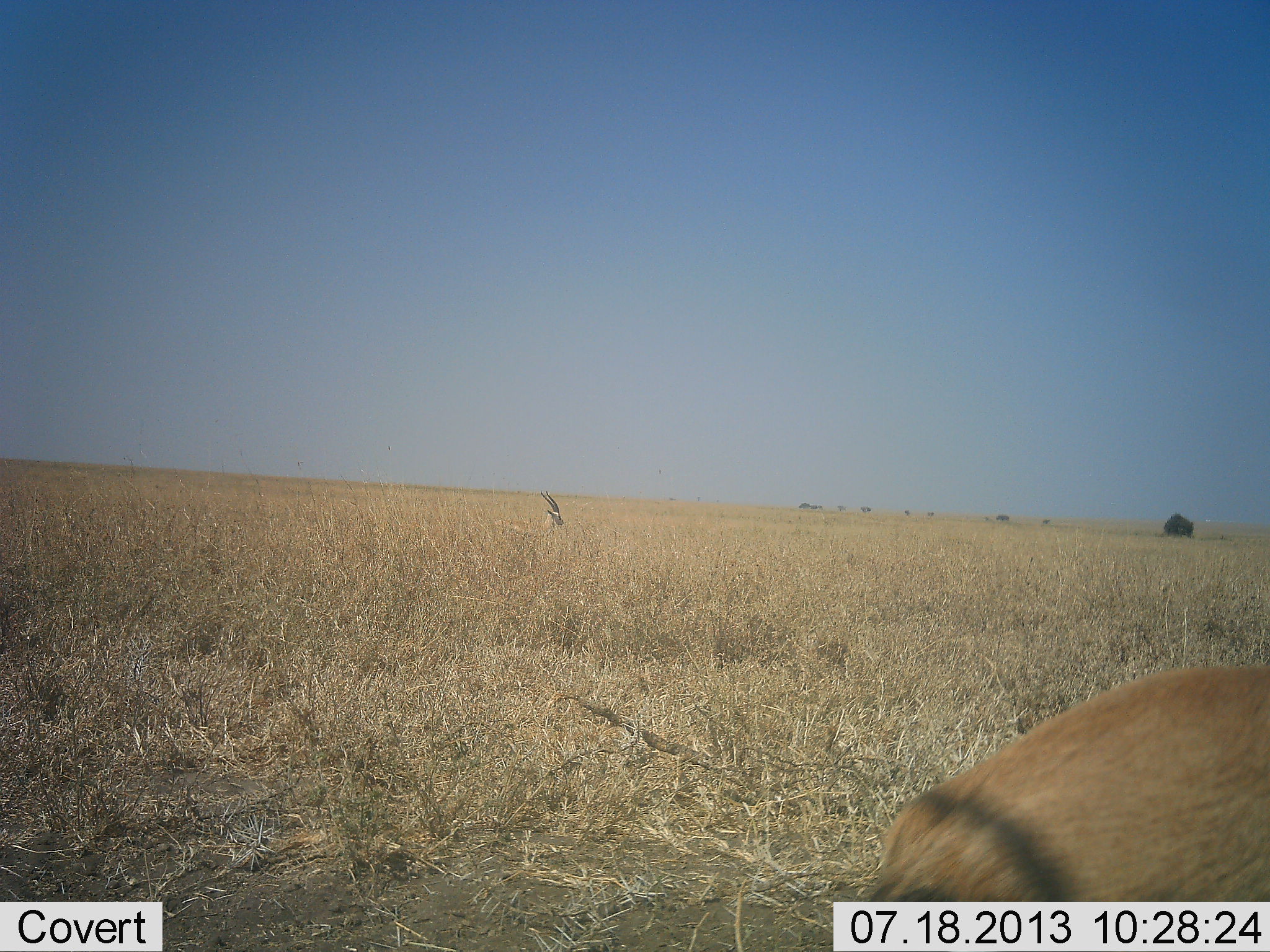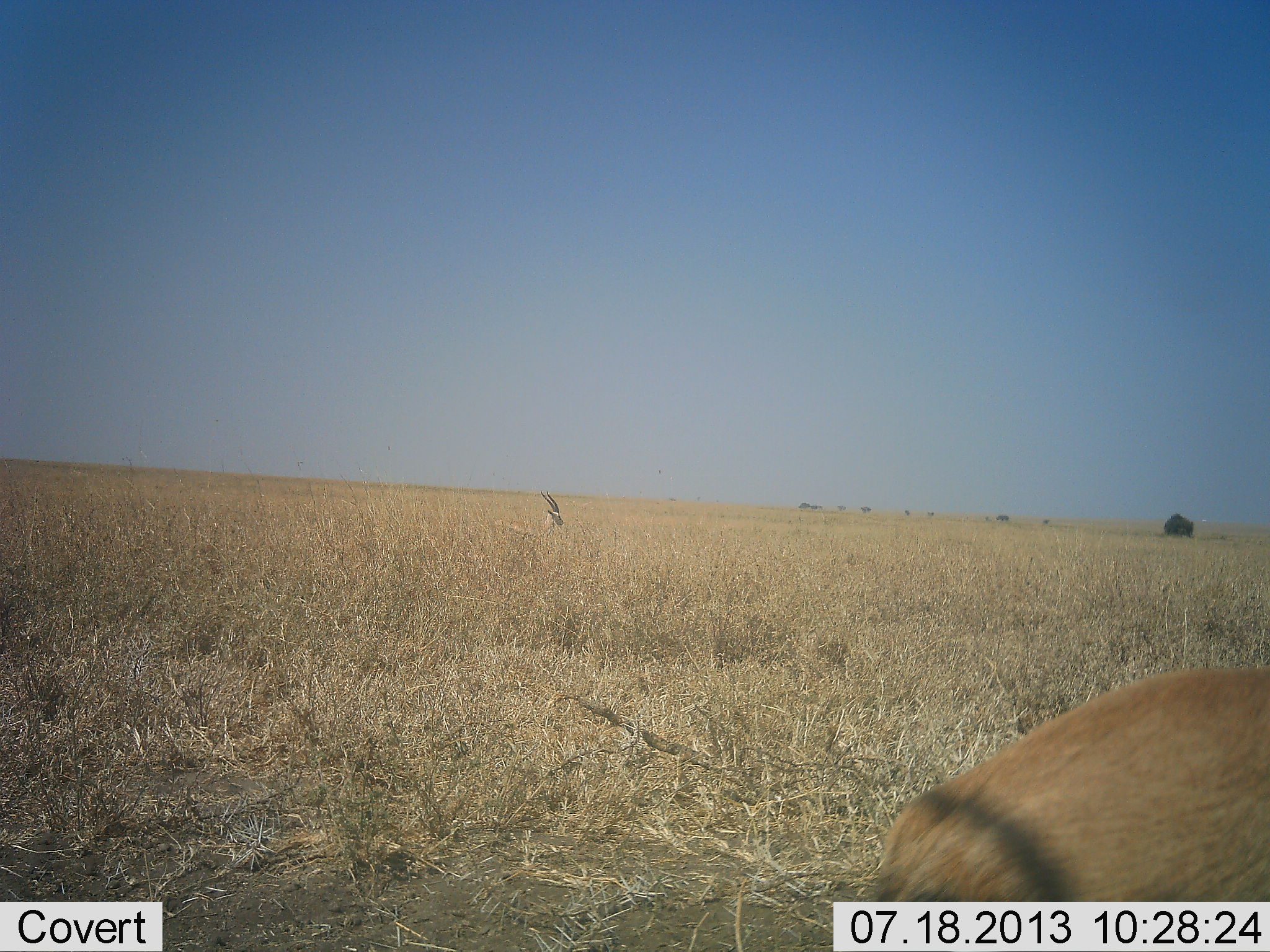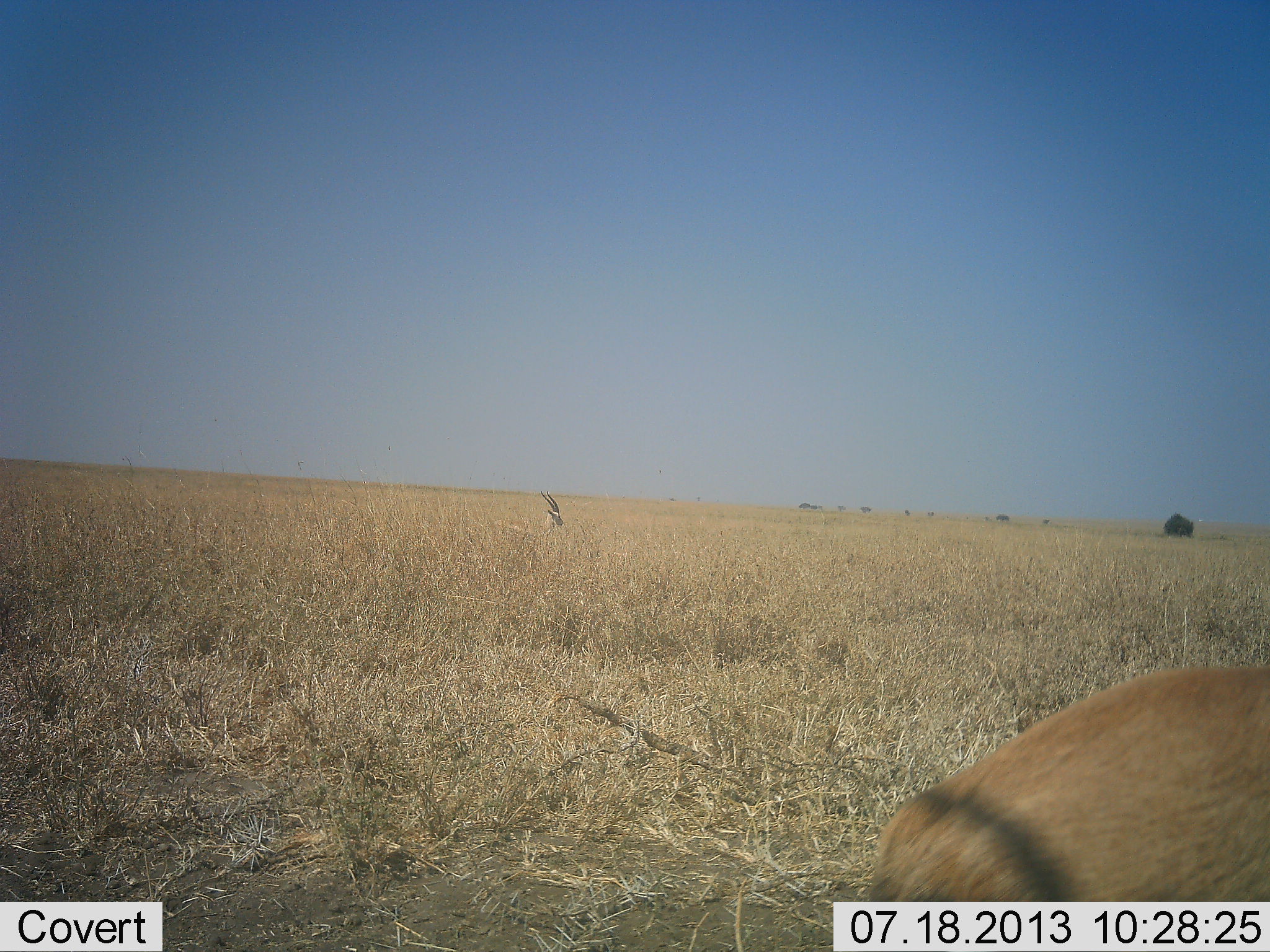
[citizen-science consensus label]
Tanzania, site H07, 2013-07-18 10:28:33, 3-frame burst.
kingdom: Animalia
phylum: Chordata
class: Mammalia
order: Artiodactyla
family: Bovidae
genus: Nanger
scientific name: Nanger granti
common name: grant's gazelle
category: gazellegrants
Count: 2.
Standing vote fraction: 57%.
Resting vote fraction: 14%.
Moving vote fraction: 0%.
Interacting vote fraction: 0%.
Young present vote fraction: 0%.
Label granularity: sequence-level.